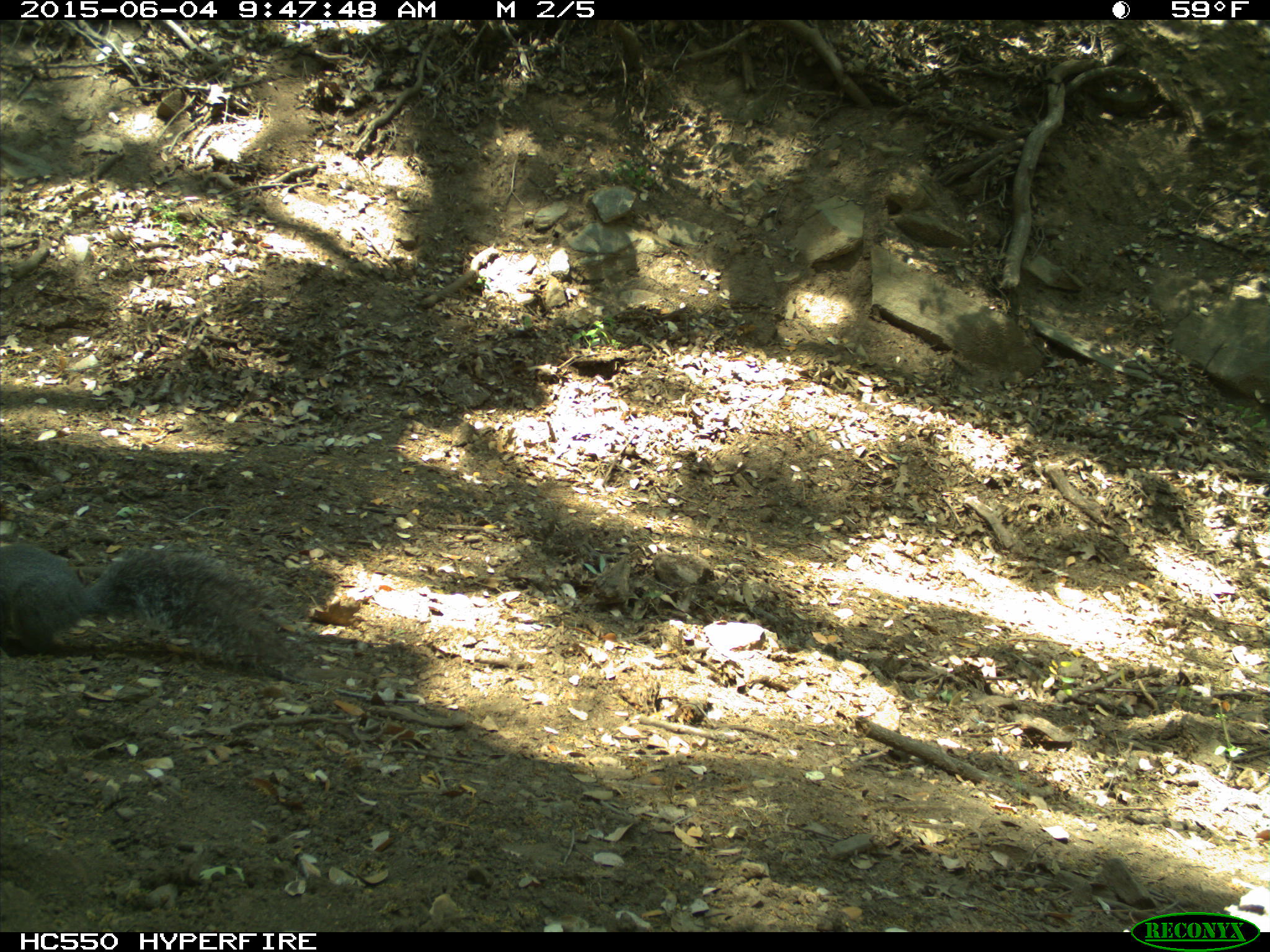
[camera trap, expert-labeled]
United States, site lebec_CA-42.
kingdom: Animalia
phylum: Chordata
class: Mammalia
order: Rodentia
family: Sciuridae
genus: Sciurus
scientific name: Sciurus carolinensis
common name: eastern gray squirrel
Sciurus carolinensis (eastern gray squirrel).